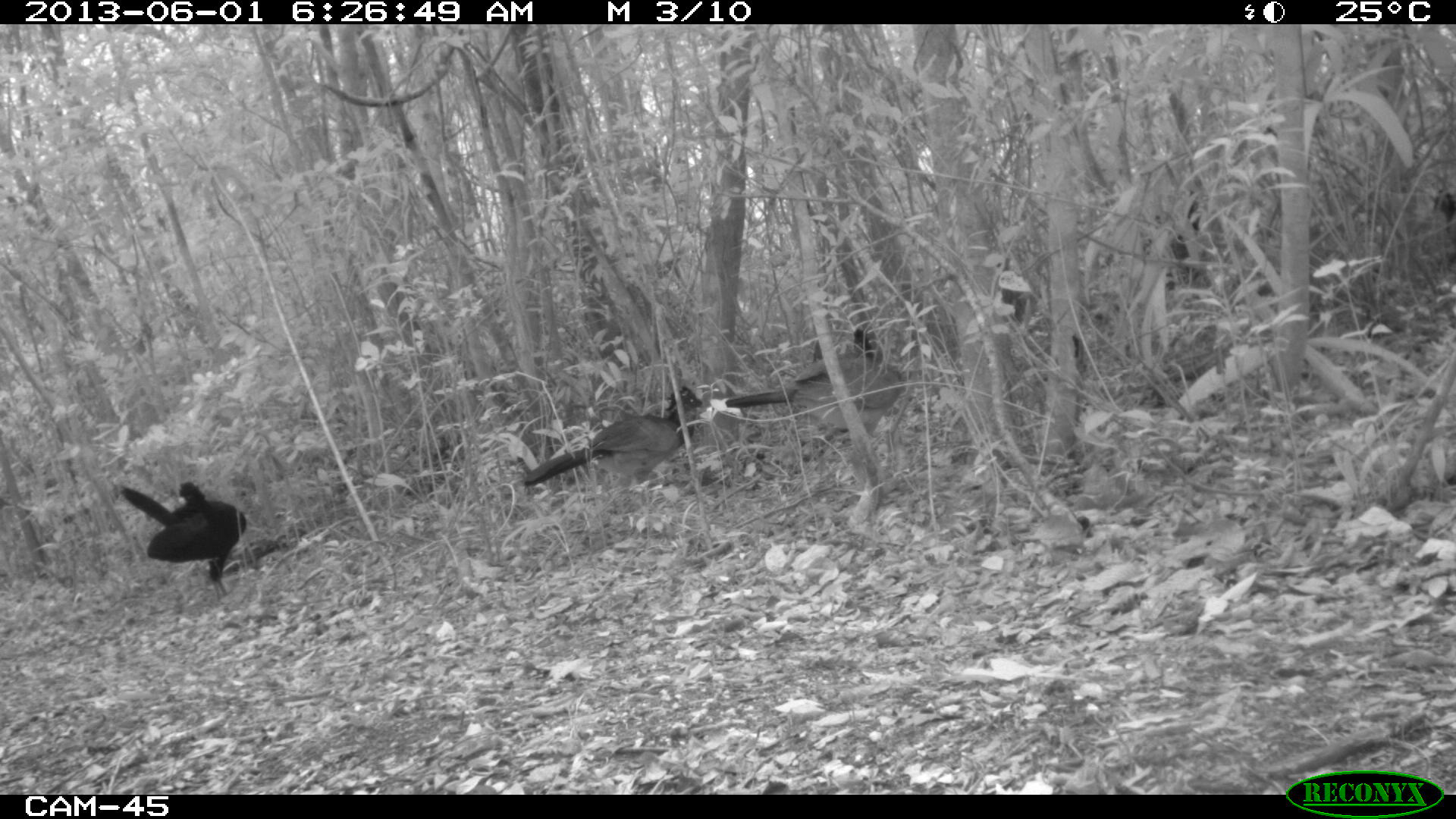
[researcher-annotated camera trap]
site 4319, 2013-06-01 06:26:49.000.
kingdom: Animalia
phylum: Chordata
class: Aves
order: Galliformes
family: Cracidae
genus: Crax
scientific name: Crax rubra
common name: great curassow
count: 4